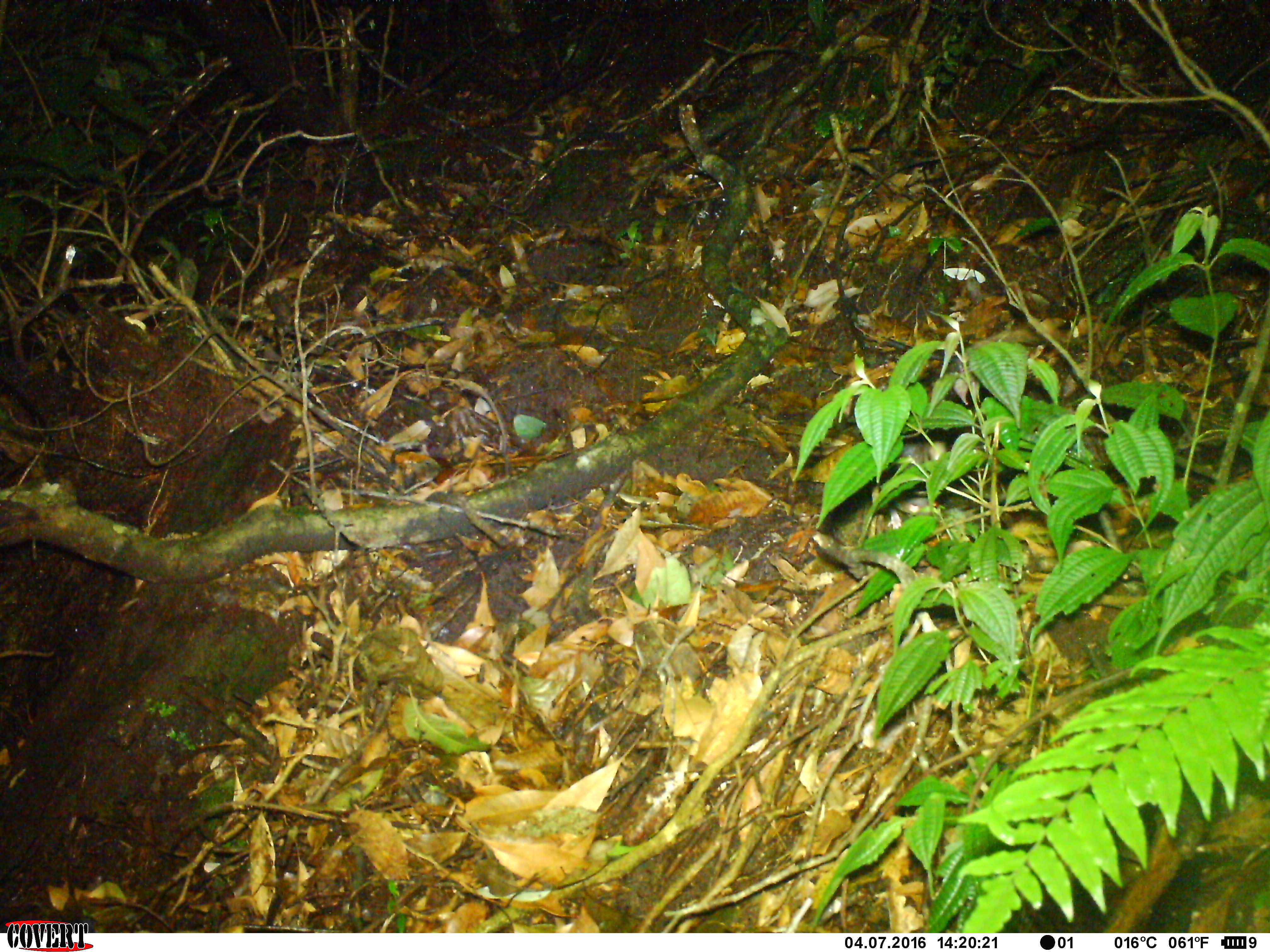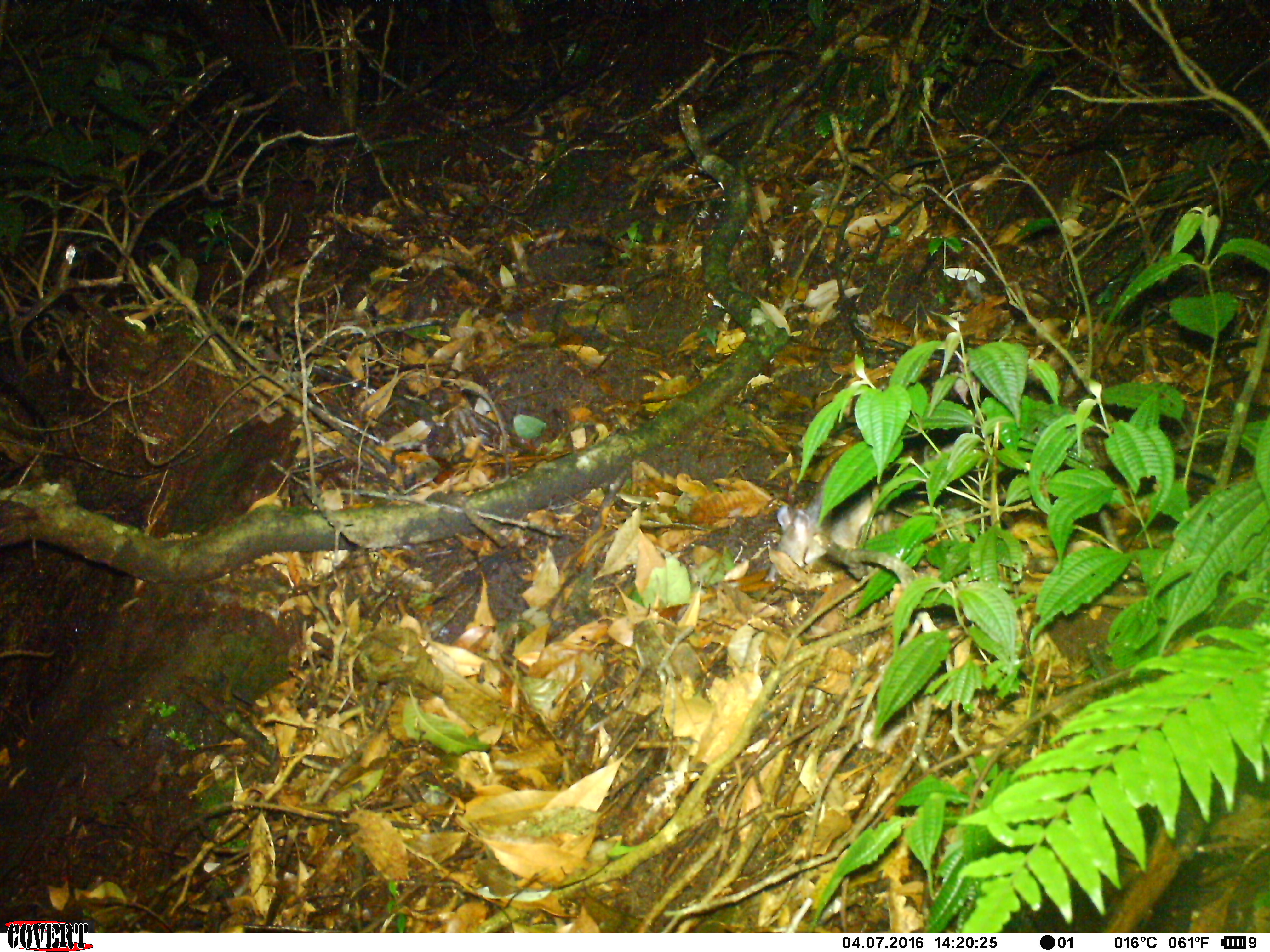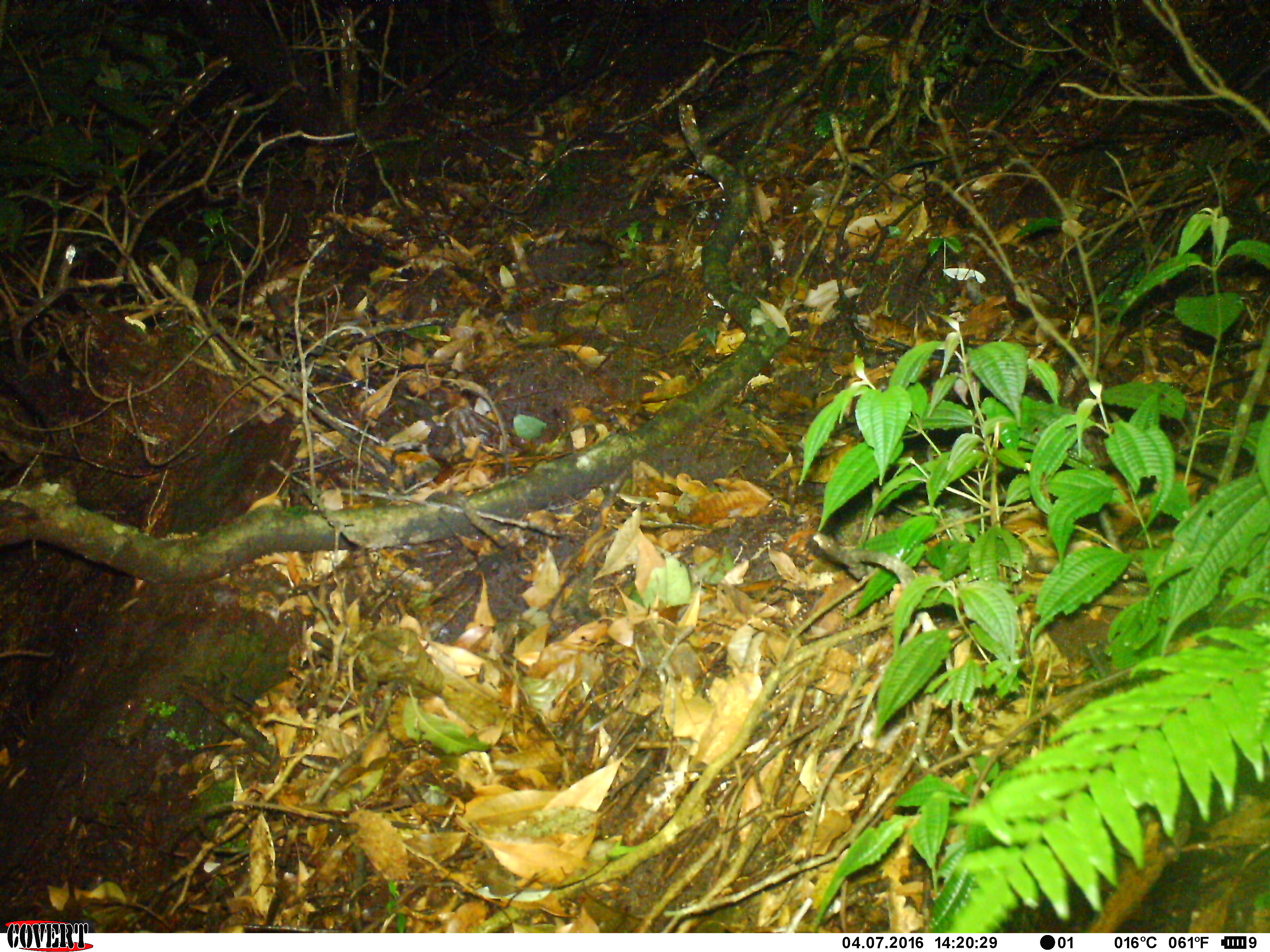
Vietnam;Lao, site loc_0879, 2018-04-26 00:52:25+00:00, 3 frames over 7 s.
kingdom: Animalia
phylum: Chordata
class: Mammalia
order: Rodentia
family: Muridae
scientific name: Muridae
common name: old-world mice and rats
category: unidentified murid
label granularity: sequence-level